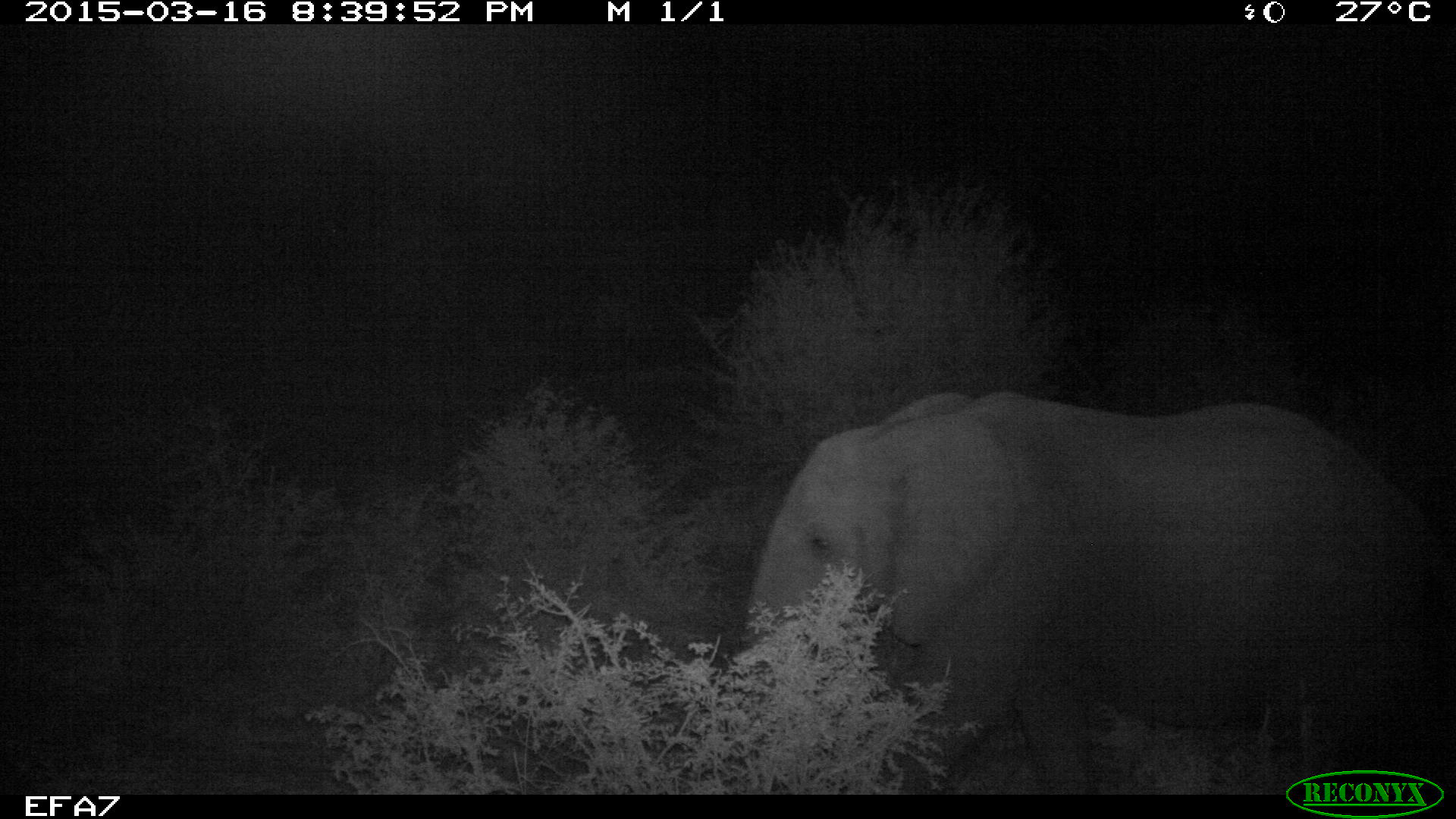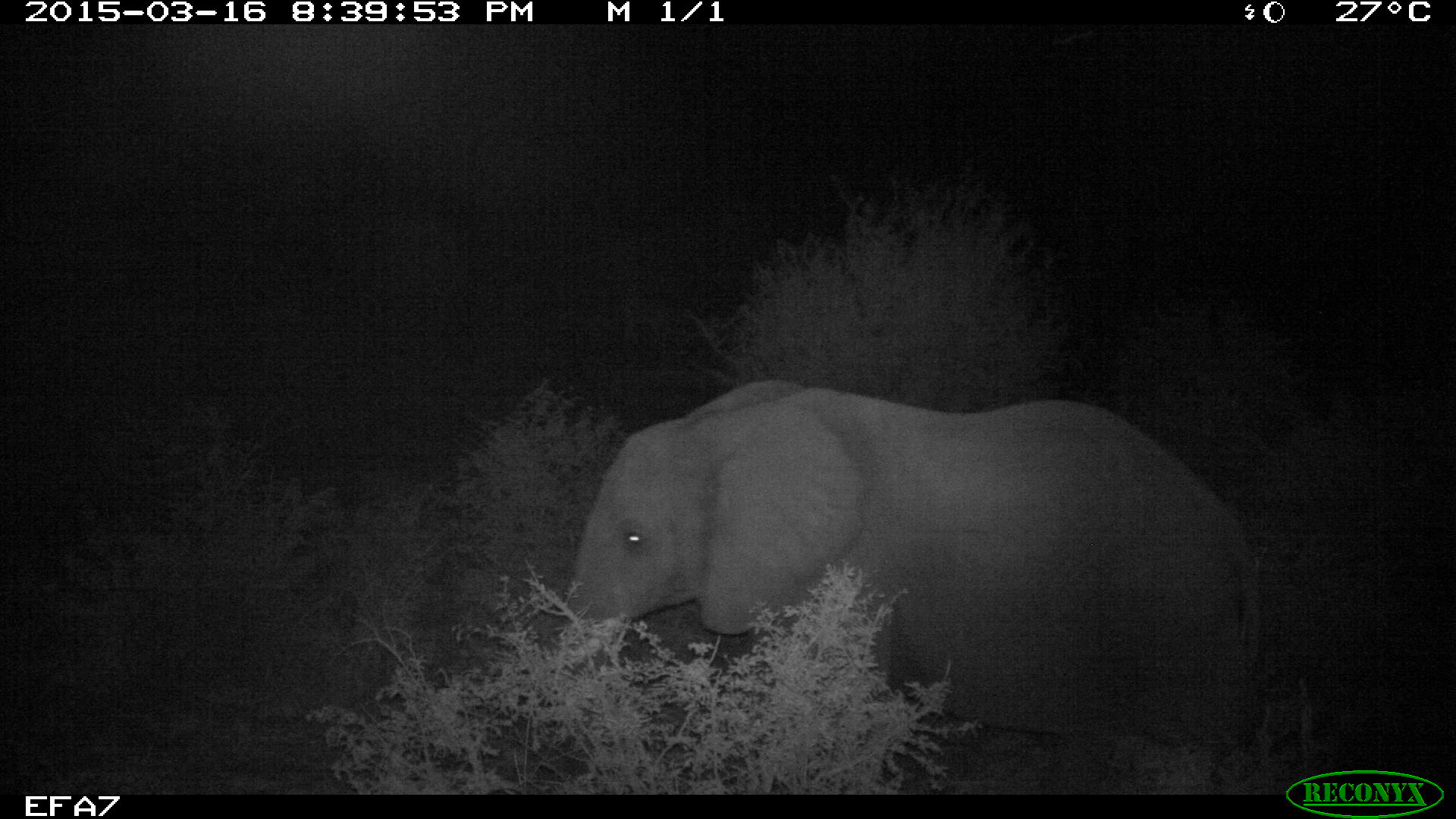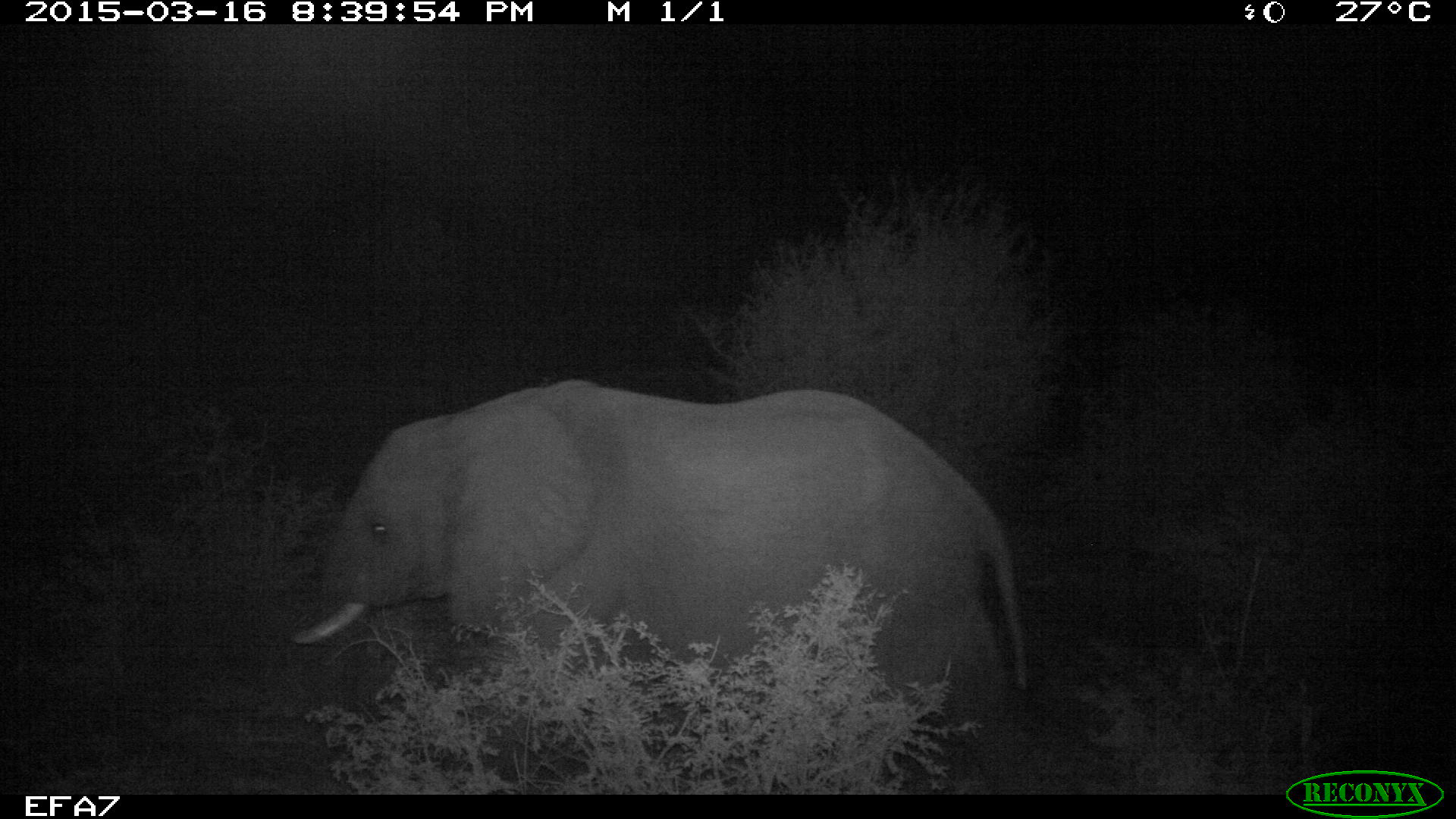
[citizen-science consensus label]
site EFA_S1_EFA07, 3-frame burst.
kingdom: Animalia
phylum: Chordata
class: Mammalia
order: Proboscidea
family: Elephantidae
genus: Loxodonta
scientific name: Loxodonta africana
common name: african bush elephant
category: elephant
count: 1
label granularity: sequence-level